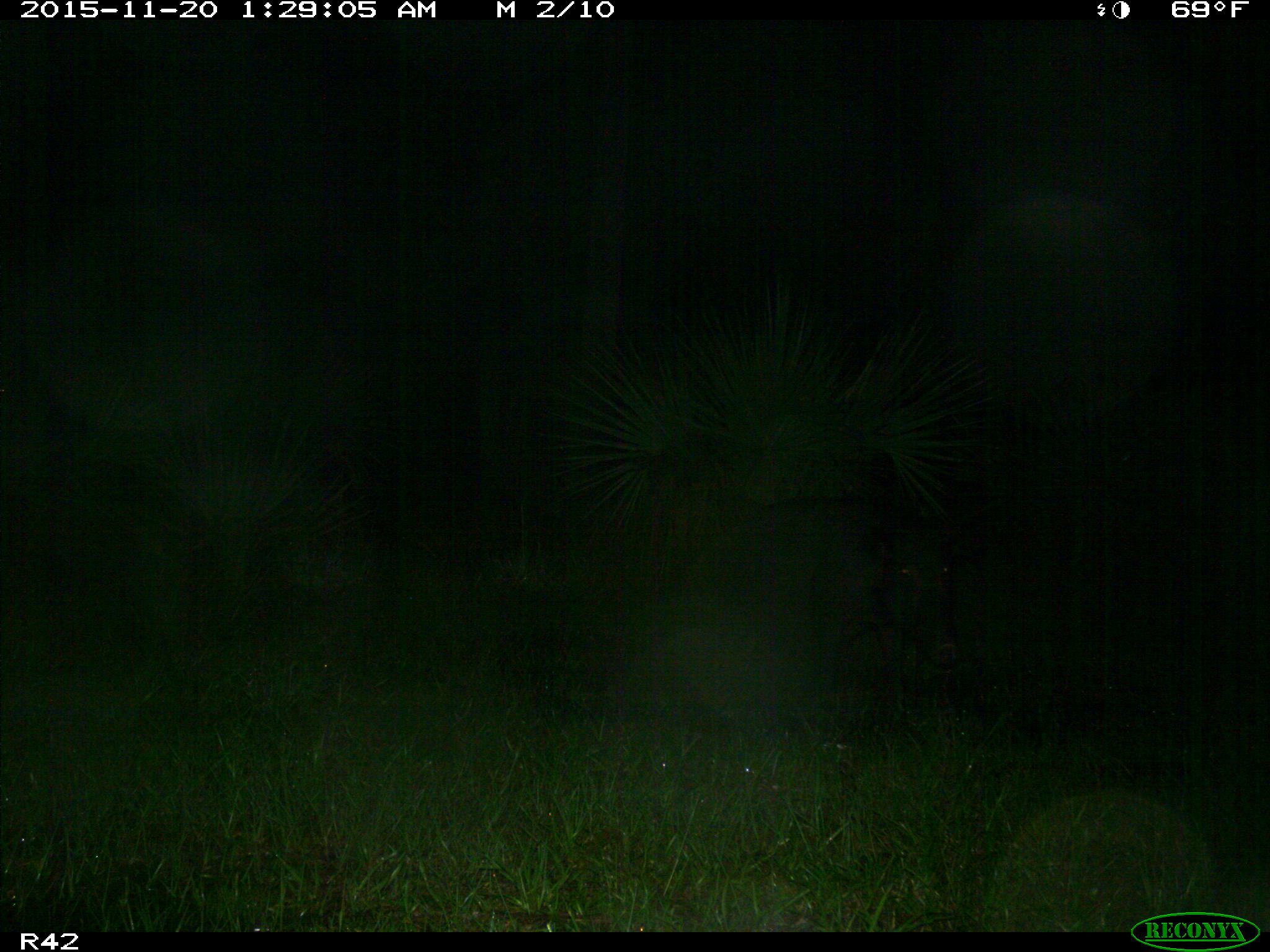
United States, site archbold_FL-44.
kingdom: Animalia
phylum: Chordata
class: Mammalia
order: Artiodactyla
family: Suidae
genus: Sus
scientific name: Sus scrofa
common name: wild boar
Sus scrofa (wild boar).